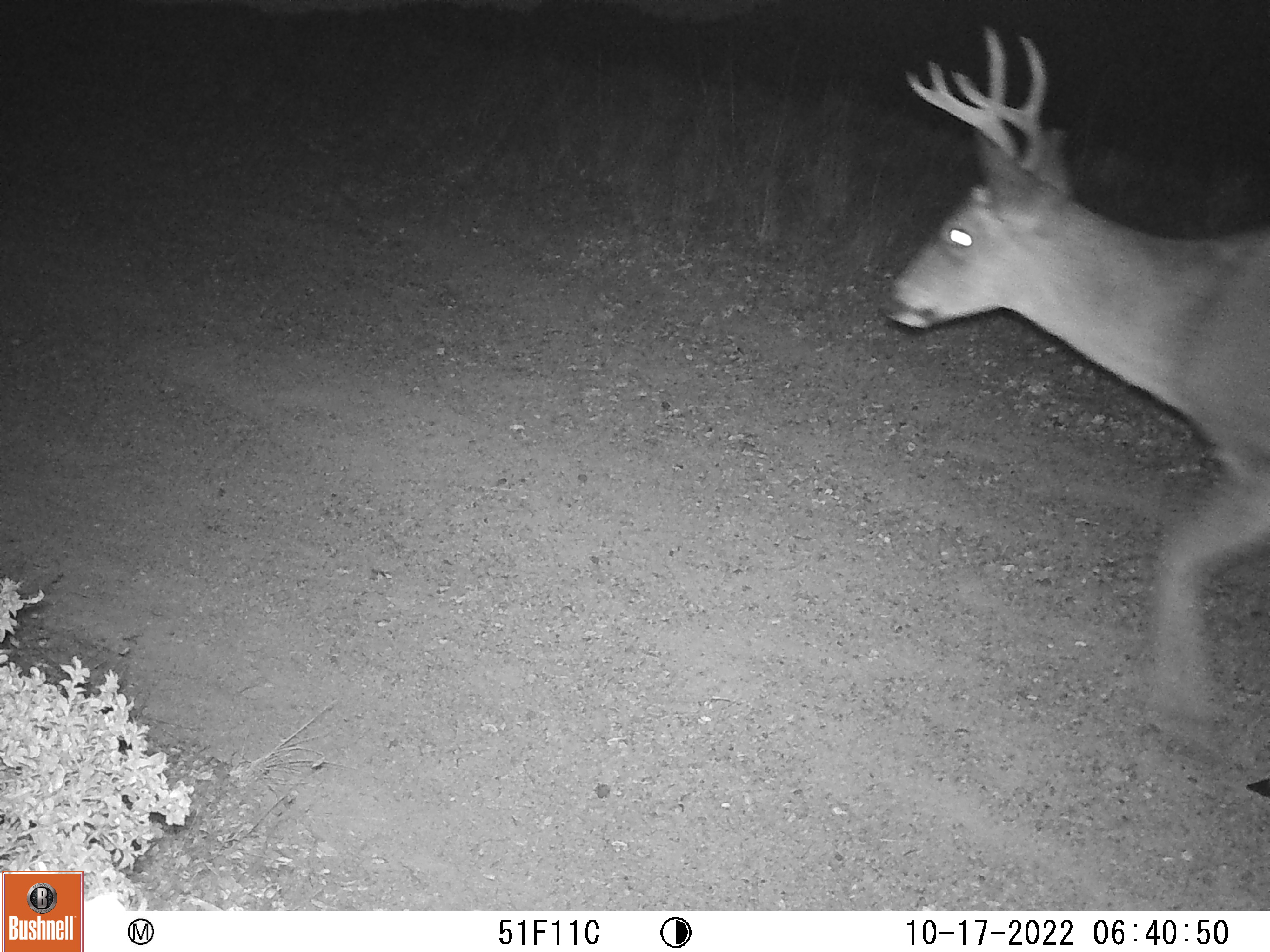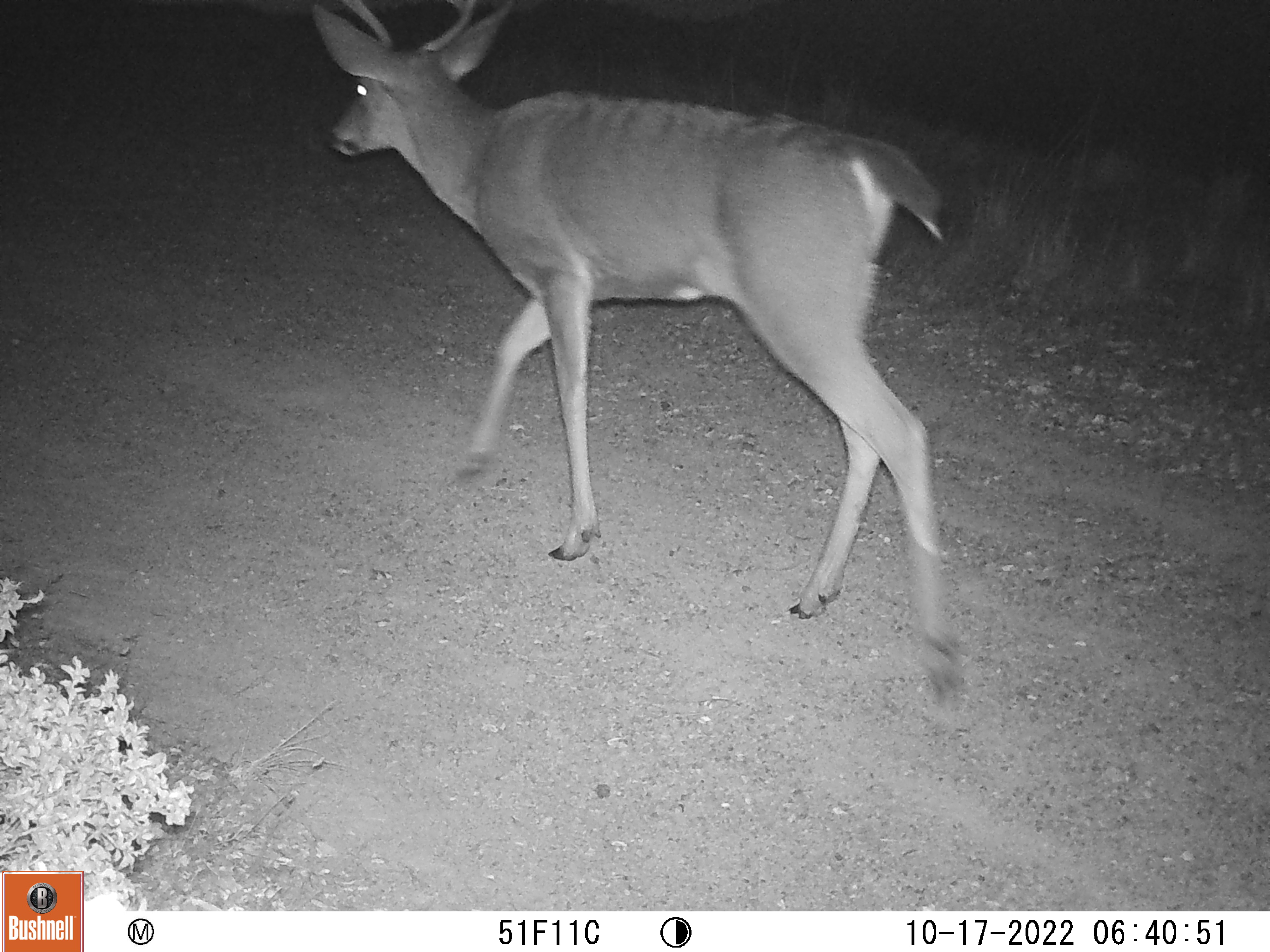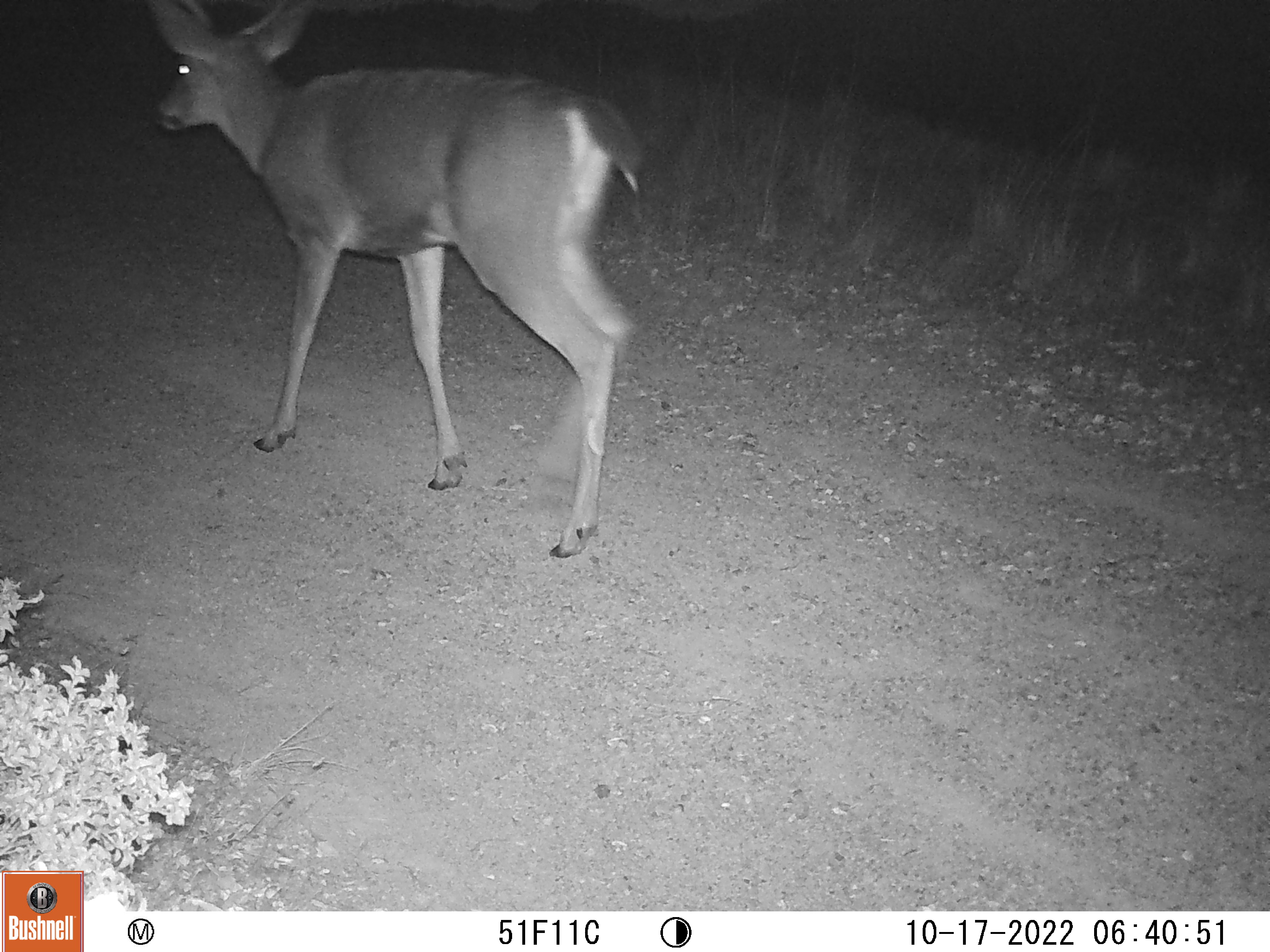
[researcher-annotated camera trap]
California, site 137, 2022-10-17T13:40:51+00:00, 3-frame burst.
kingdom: Animalia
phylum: Chordata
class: Mammalia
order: Artiodactyla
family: Cervidae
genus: Odocoileus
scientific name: Odocoileus hemionus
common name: mule deer